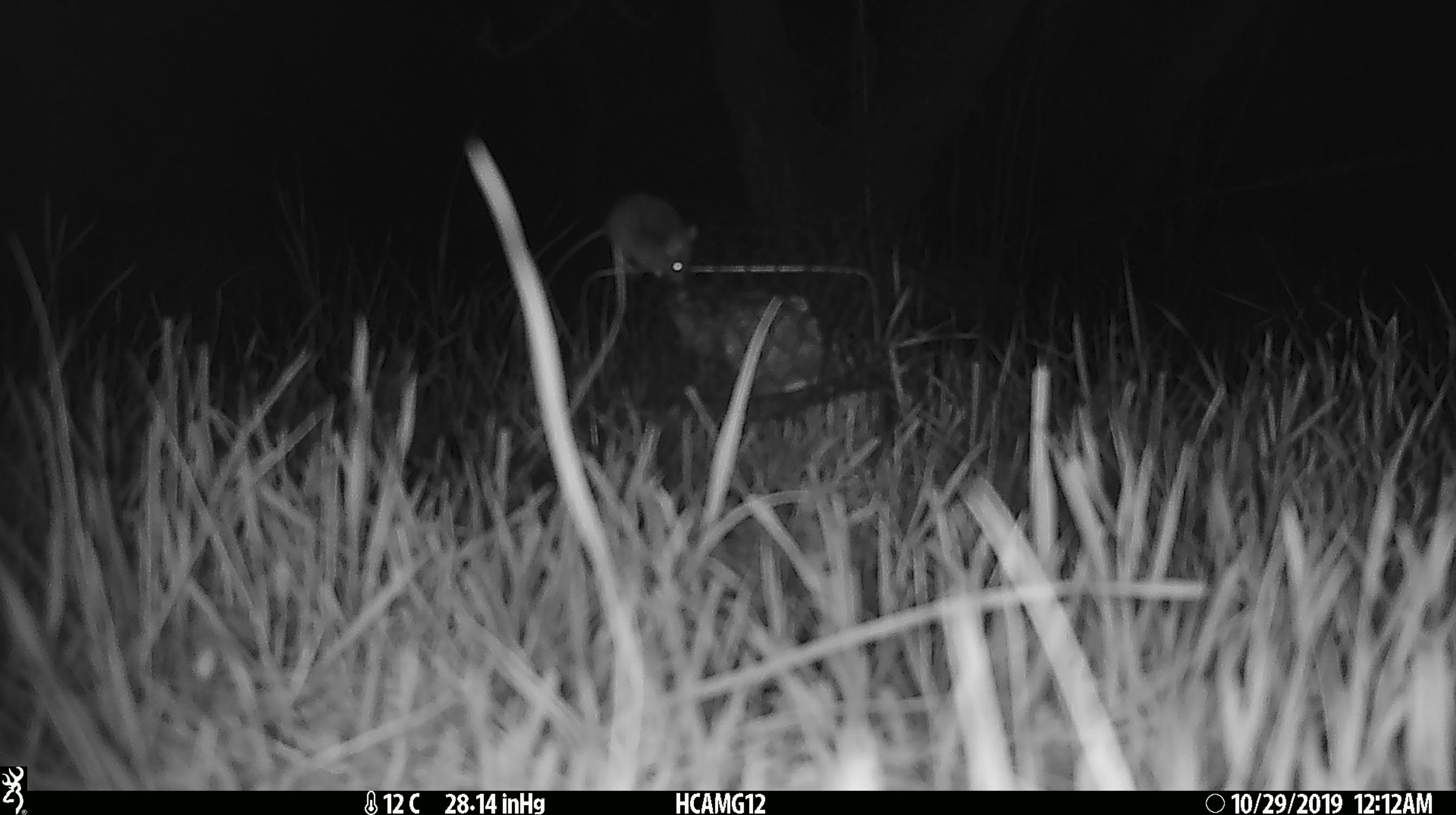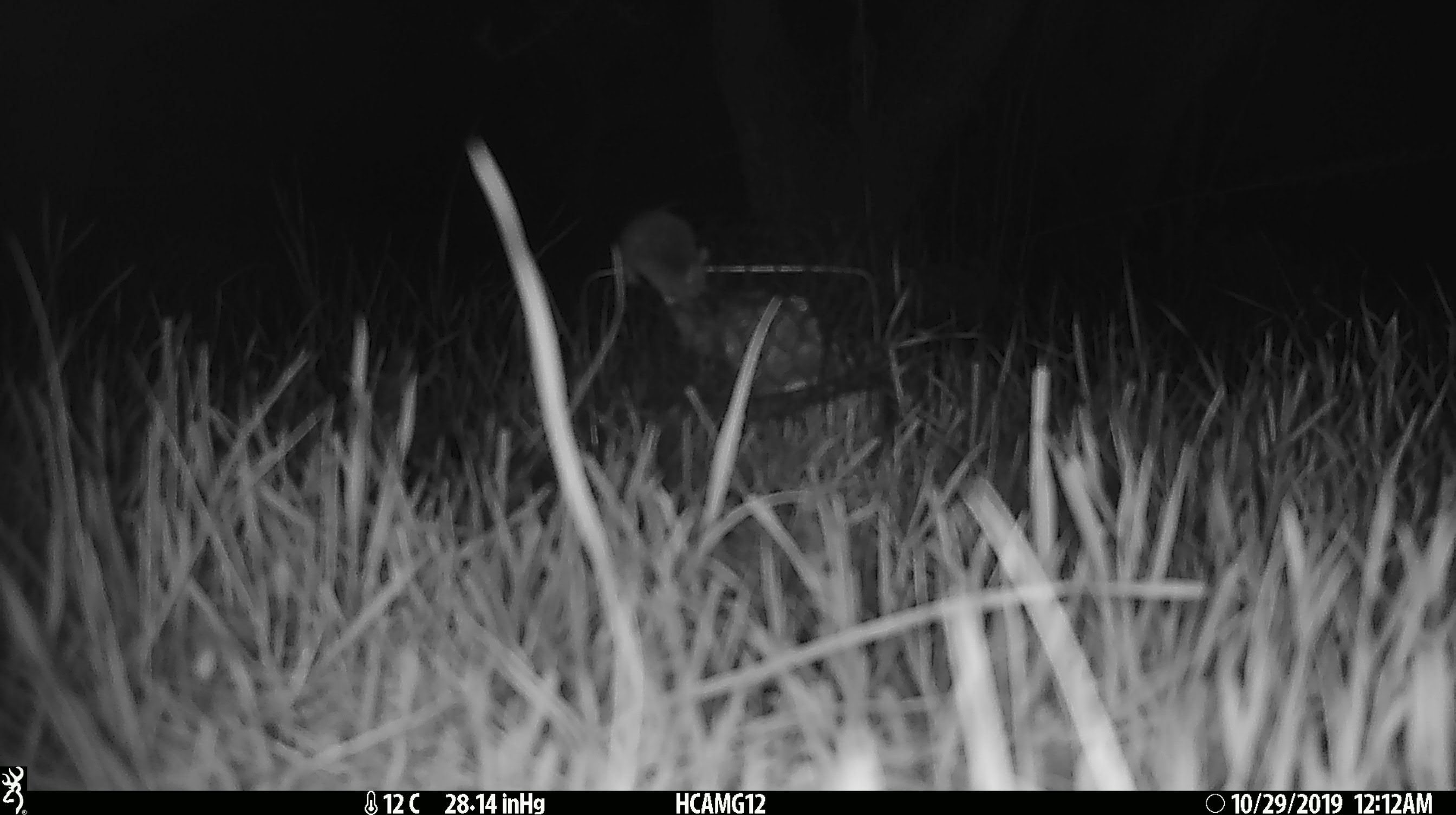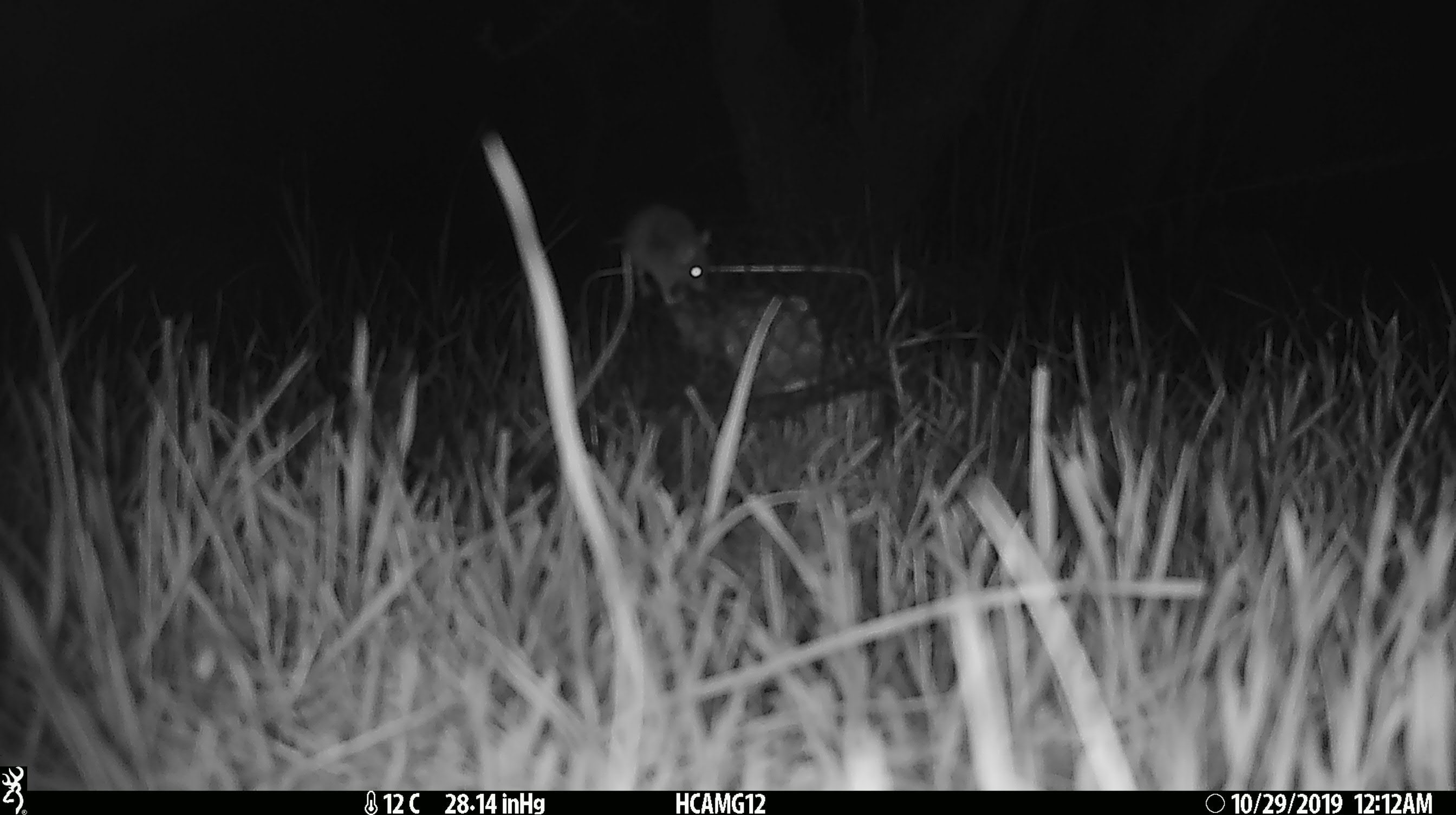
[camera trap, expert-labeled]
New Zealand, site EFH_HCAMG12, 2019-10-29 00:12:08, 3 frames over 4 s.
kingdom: Animalia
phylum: Chordata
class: Mammalia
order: Rodentia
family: Muridae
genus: Mus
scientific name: Mus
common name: mouse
Mouse (Mus).